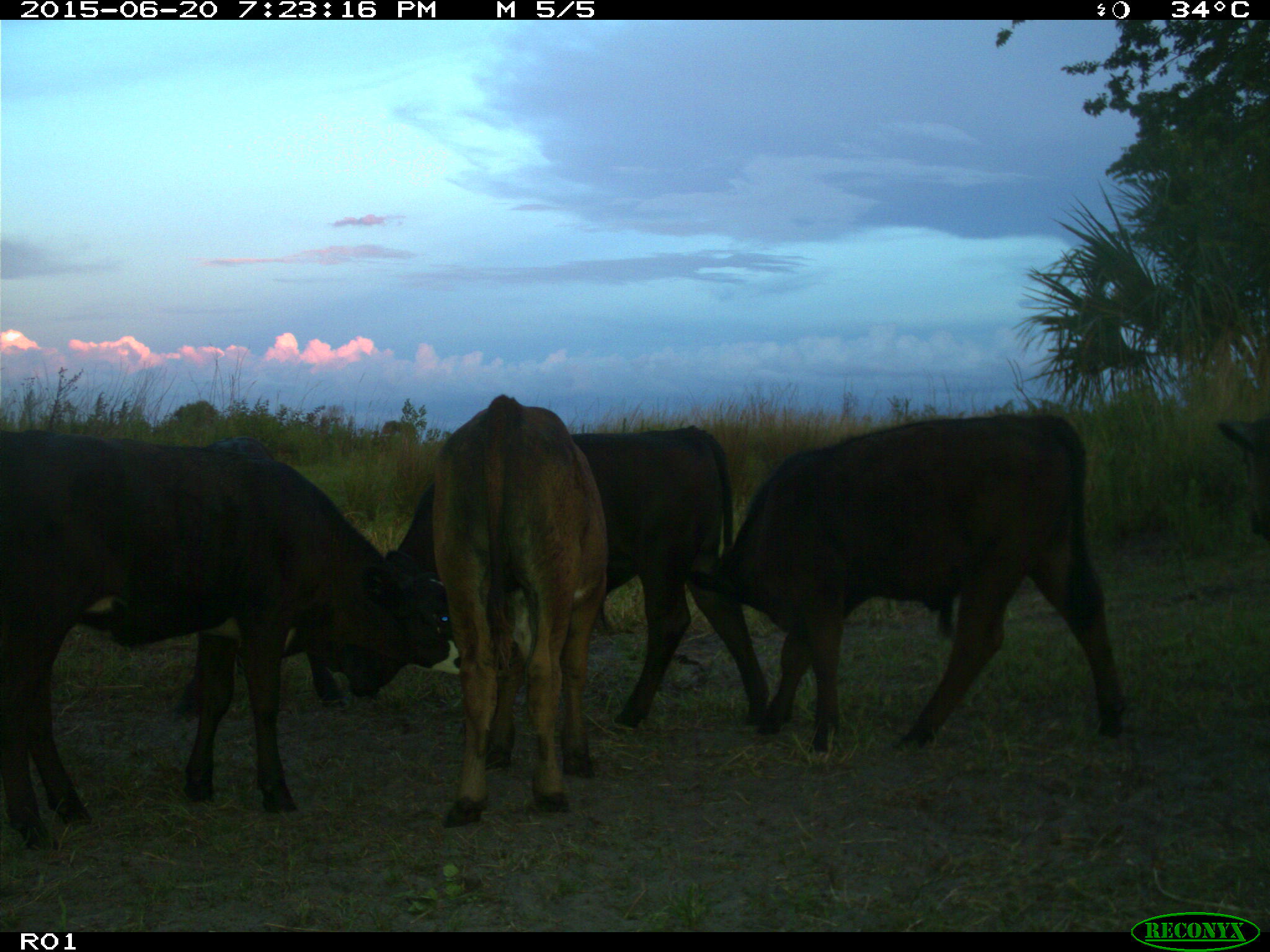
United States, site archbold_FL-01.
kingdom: Animalia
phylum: Chordata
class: Mammalia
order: Artiodactyla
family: Bovidae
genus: Bos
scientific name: Bos taurus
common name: domestic cow